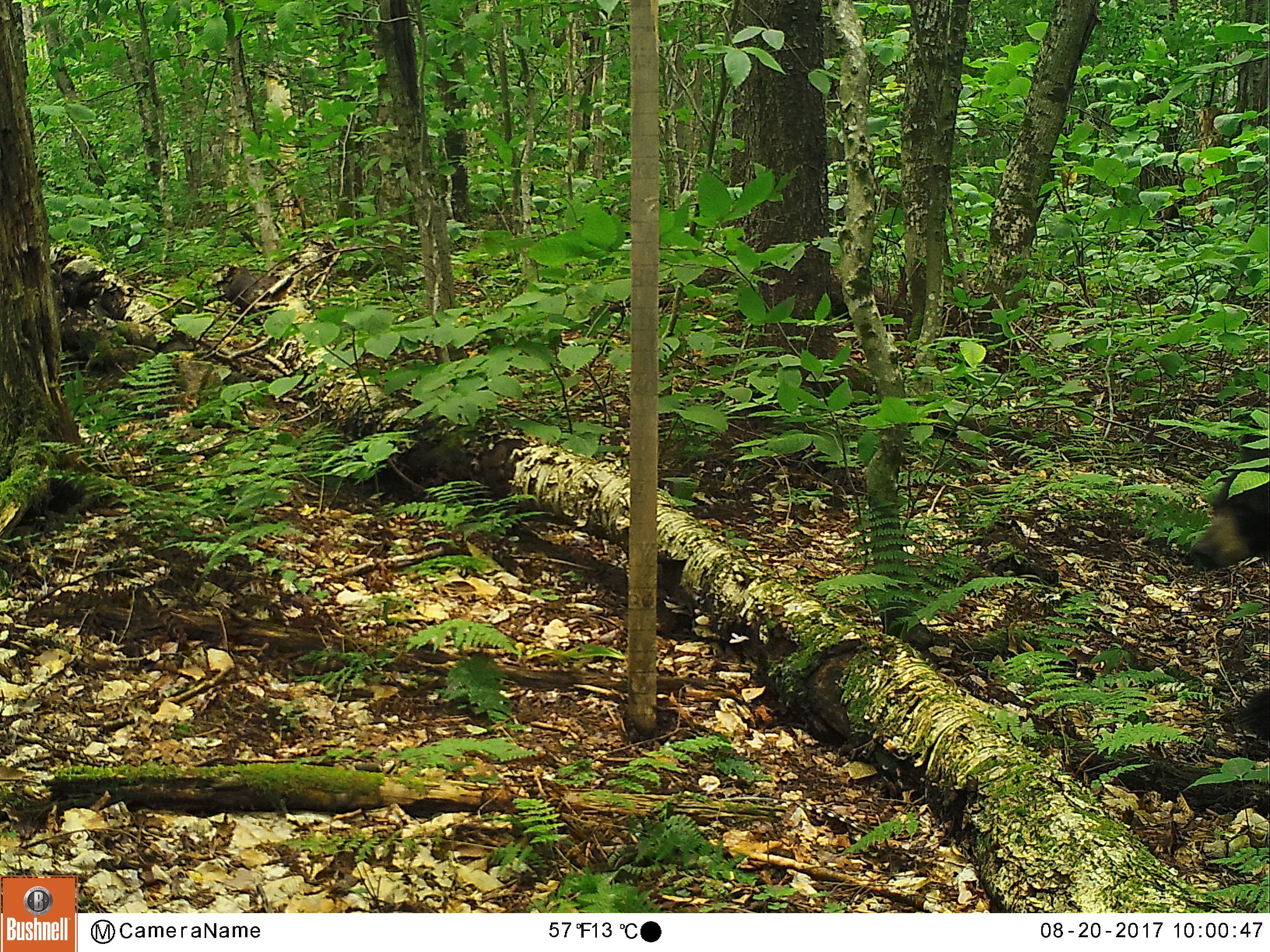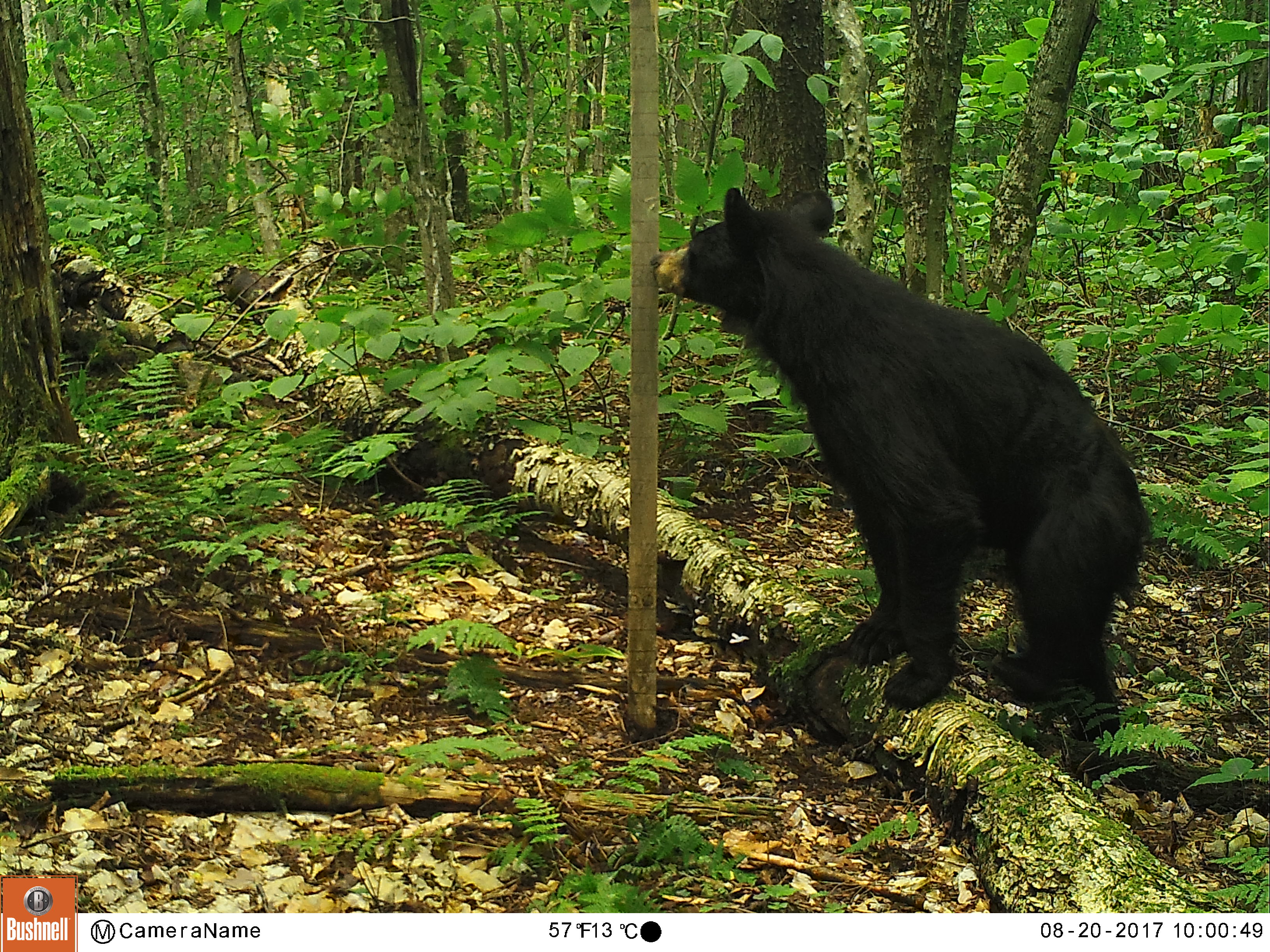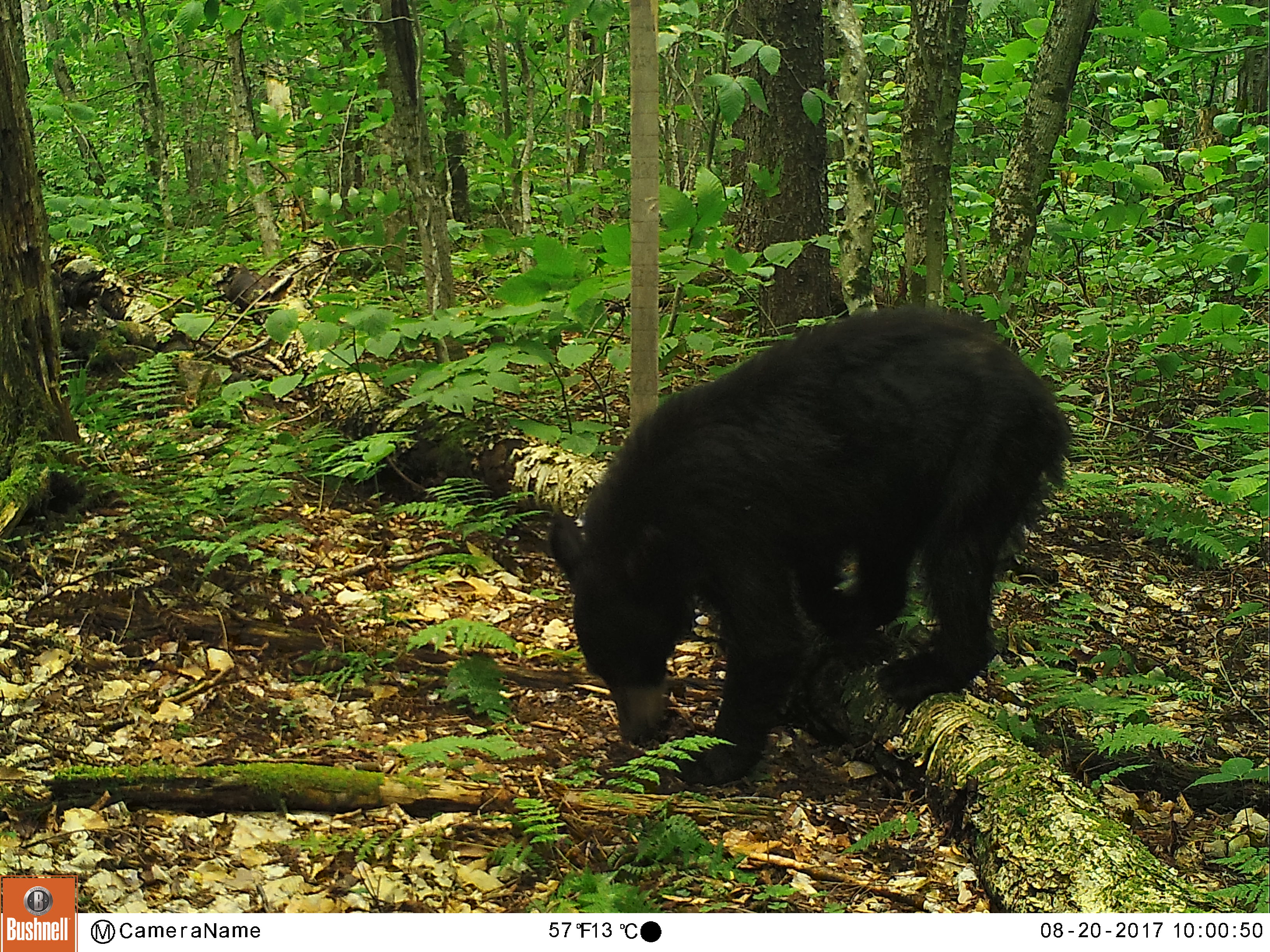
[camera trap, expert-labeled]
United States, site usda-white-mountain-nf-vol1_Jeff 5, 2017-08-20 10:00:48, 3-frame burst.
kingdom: Animalia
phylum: Chordata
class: Mammalia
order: Carnivora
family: Ursidae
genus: Ursus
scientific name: Ursus americanus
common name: black bear